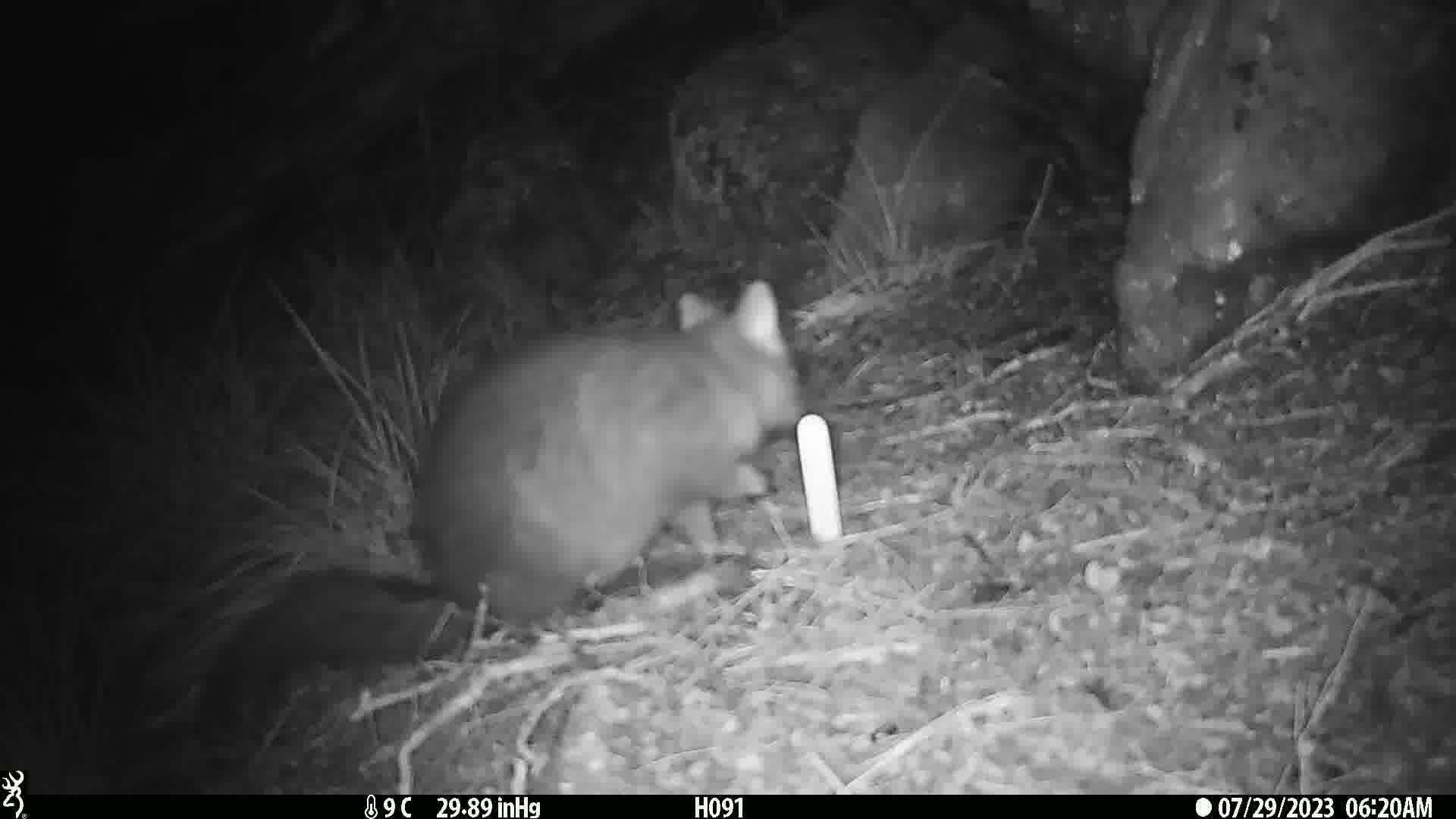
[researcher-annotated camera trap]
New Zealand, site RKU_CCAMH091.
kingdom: Animalia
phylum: Chordata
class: Mammalia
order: Diprotodontia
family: Phalangeridae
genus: Trichosurus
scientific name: Trichosurus vulpecula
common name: common brushtail possum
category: possum